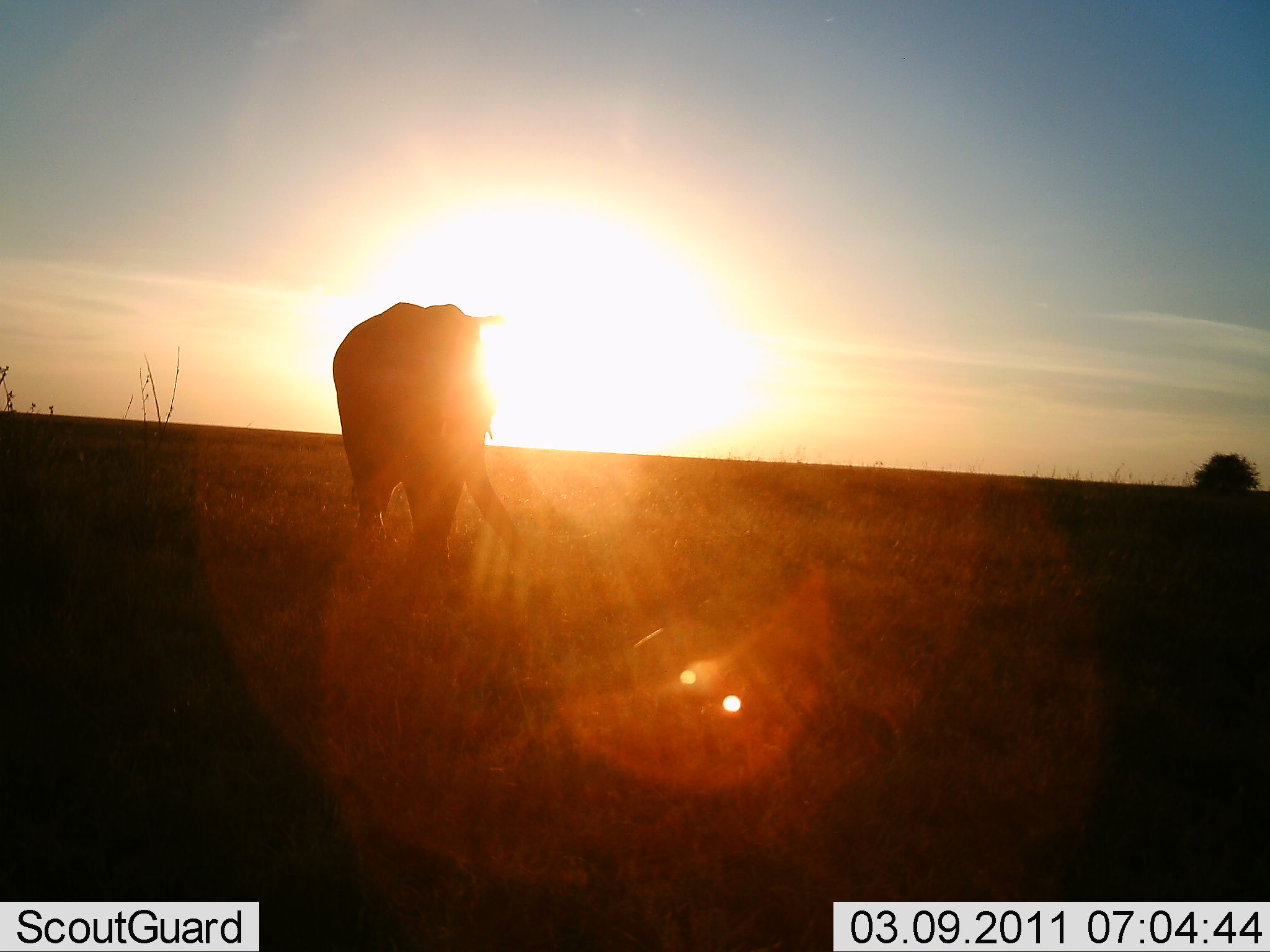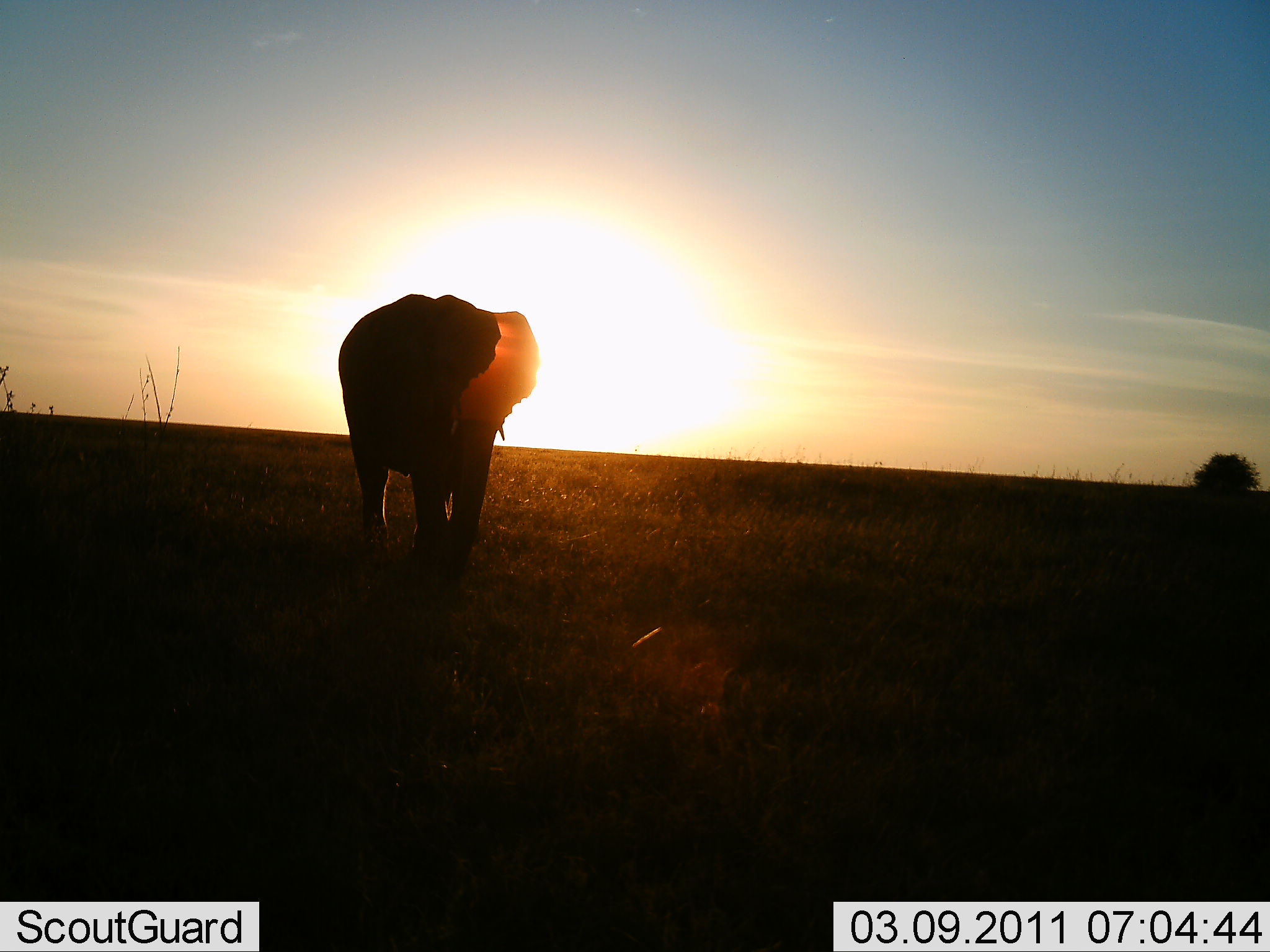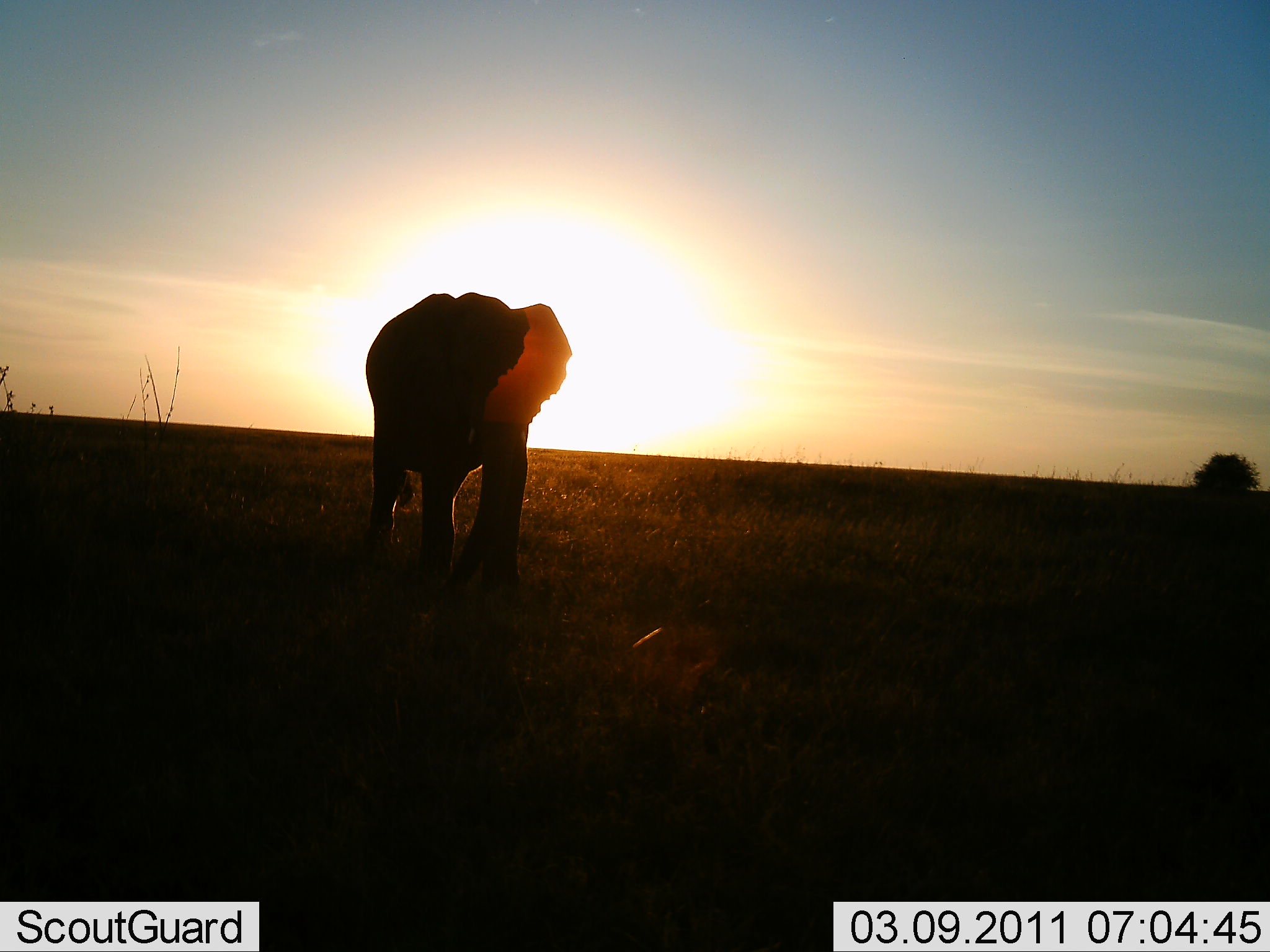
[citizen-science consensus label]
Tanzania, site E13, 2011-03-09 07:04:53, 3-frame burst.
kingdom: Animalia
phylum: Chordata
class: Mammalia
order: Proboscidea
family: Elephantidae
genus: Loxodonta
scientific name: Loxodonta africana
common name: african bush elephant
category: elephant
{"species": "elephant (african bush elephant) (Loxodonta africana)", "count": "1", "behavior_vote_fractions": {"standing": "27%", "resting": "0%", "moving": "91%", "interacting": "0%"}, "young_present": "0%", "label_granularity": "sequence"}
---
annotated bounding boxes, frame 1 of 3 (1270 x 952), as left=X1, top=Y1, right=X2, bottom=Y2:
animal: left=331, top=292, right=531, bottom=603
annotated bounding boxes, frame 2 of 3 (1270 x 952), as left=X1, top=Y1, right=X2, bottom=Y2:
animal: left=335, top=283, right=545, bottom=595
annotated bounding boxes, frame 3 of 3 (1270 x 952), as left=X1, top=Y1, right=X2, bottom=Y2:
animal: left=351, top=286, right=576, bottom=613